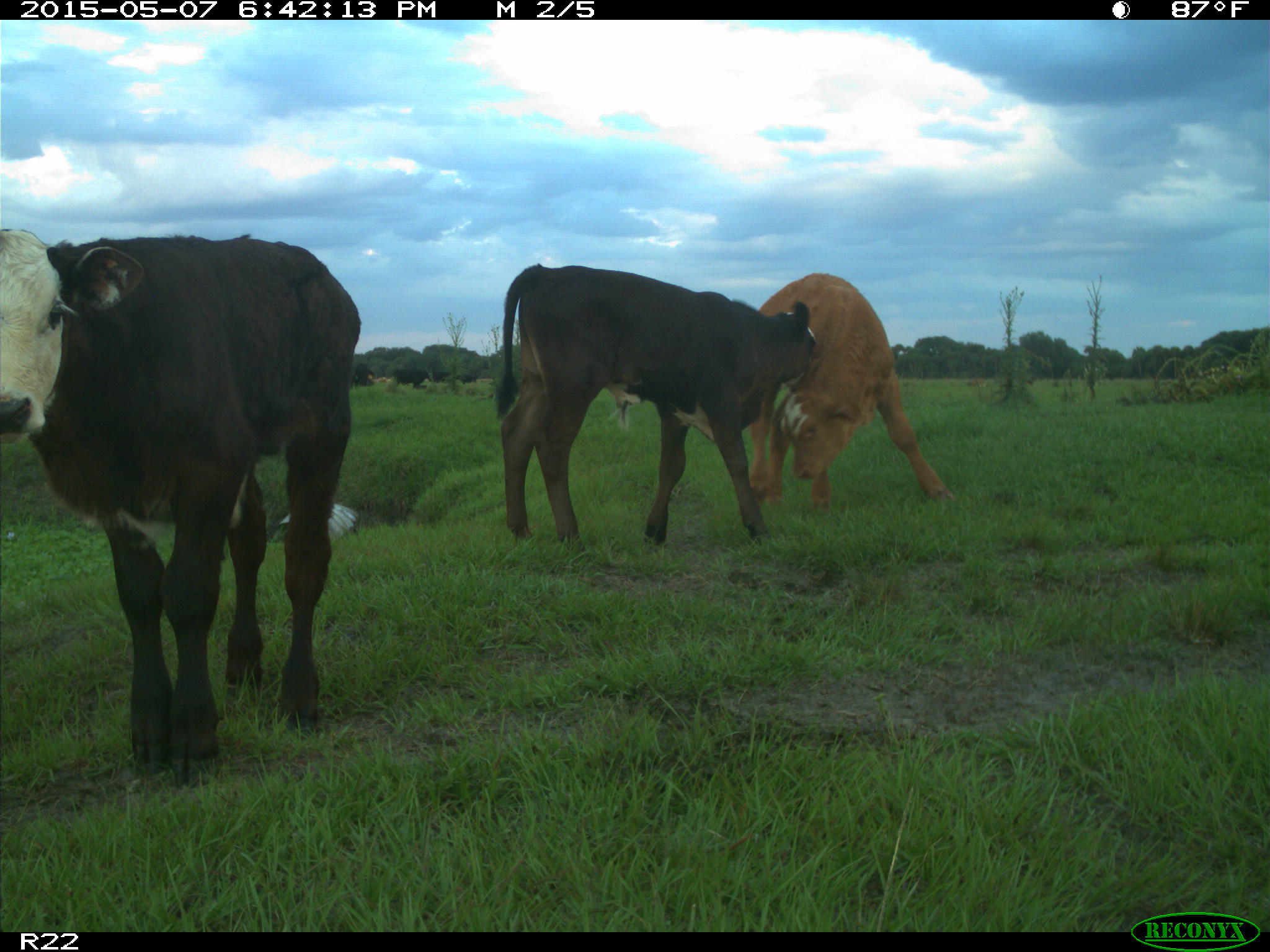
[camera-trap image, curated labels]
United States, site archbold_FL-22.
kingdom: Animalia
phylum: Chordata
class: Mammalia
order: Artiodactyla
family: Bovidae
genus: Bos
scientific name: Bos taurus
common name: domestic cow